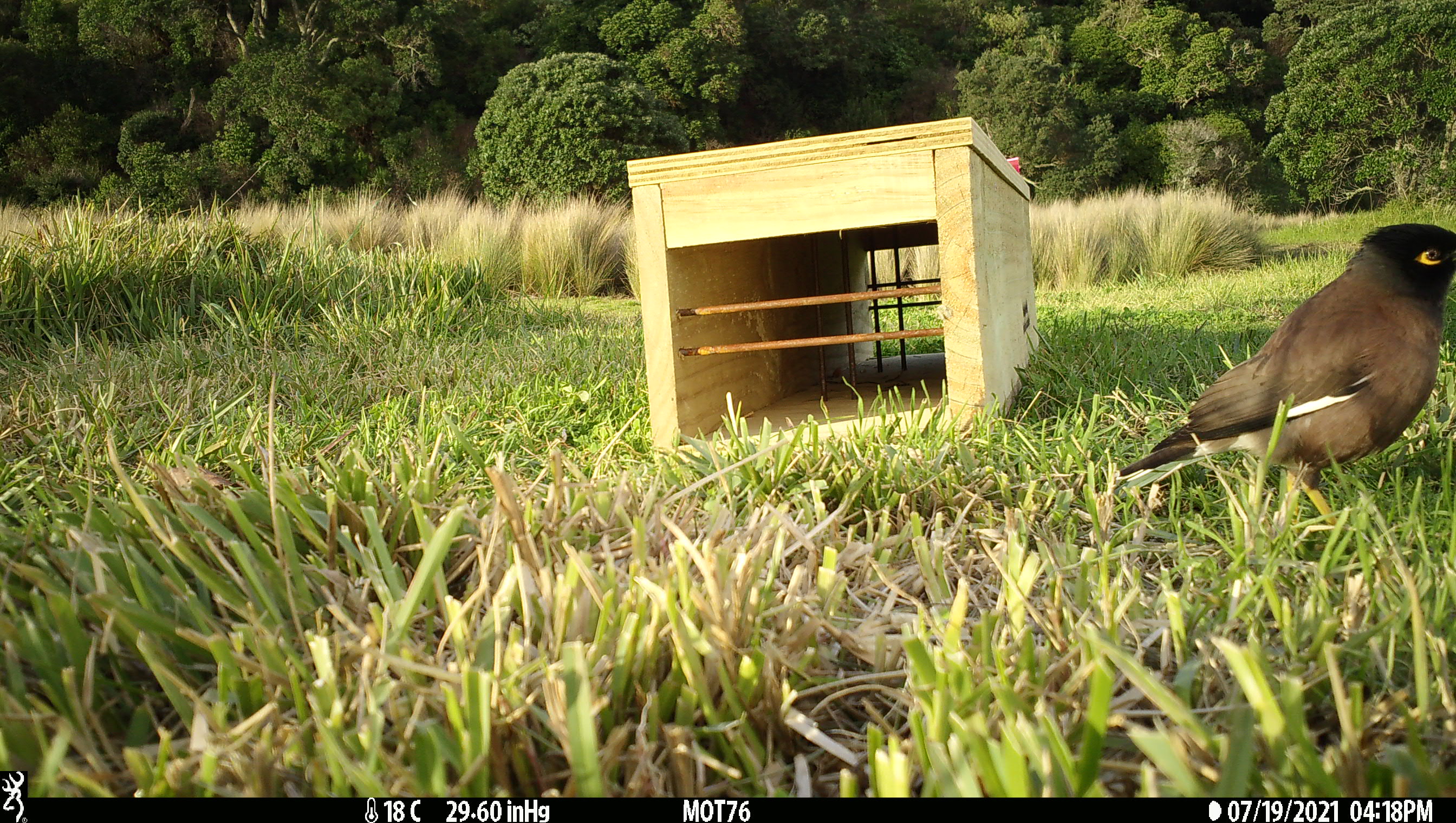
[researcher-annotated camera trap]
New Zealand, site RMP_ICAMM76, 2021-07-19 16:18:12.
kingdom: Animalia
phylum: Chordata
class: Aves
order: Passeriformes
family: Sturnidae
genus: Acridotheres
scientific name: Acridotheres tristis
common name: common myna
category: myna